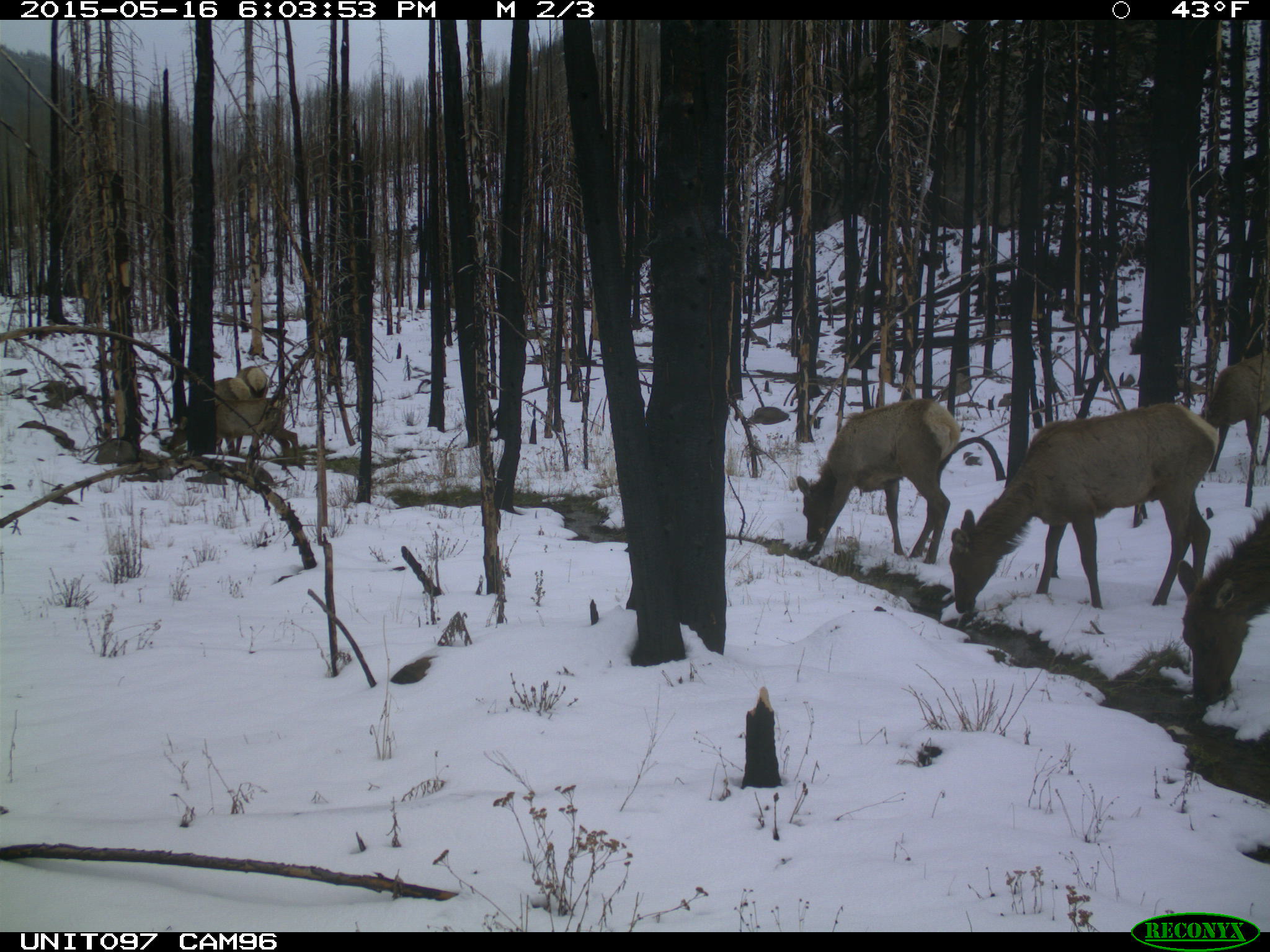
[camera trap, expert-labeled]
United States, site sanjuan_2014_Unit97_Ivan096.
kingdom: Animalia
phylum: Chordata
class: Mammalia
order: Artiodactyla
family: Cervidae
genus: Cervus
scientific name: Cervus elaphus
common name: red deer